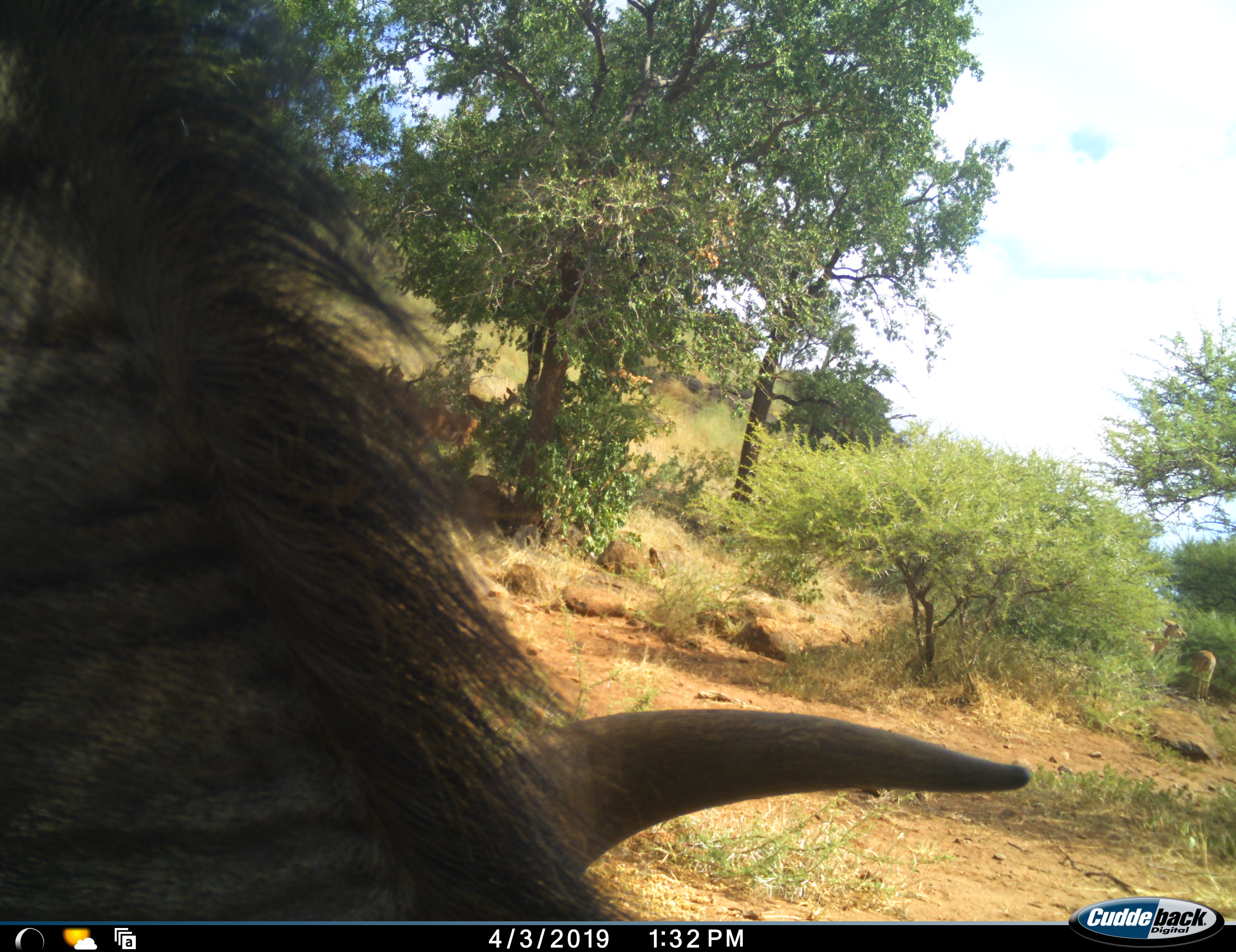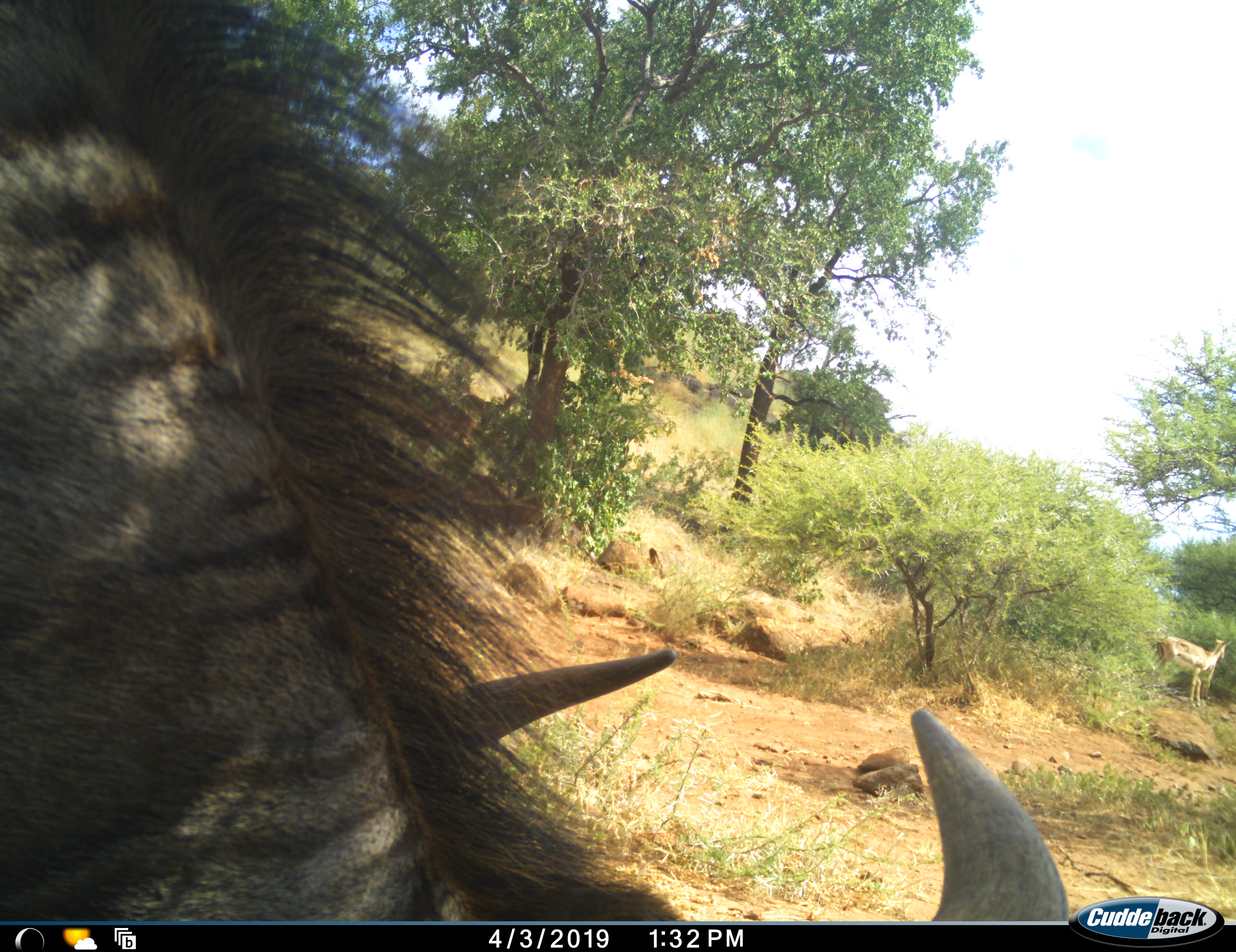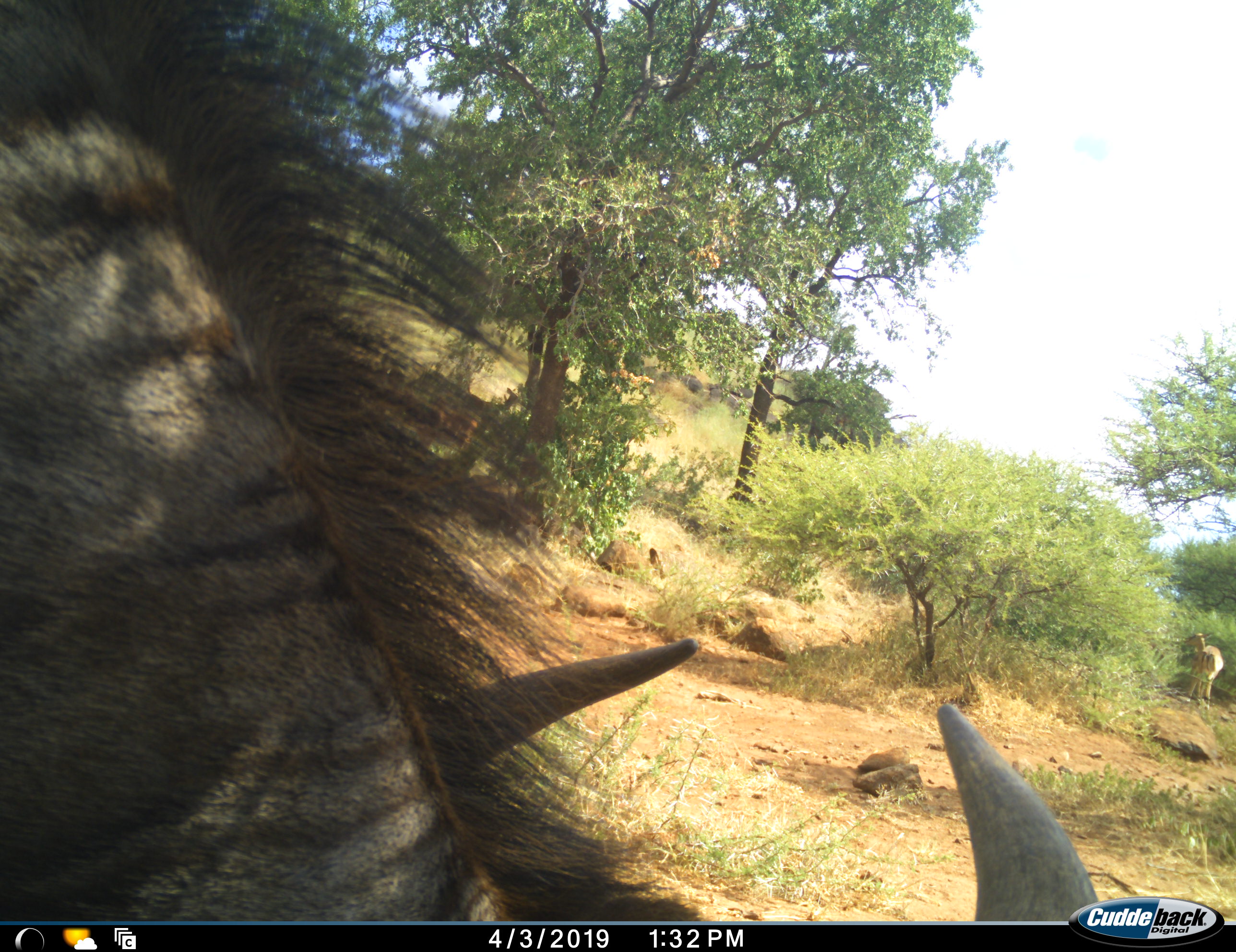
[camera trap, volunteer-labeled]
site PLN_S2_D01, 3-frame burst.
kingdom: Animalia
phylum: Chordata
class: Mammalia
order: Artiodactyla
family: Bovidae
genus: Aepyceros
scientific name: Aepyceros melampus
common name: impala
Impala (Aepyceros melampus), count 2. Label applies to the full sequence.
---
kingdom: Animalia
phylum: Chordata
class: Mammalia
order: Artiodactyla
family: Bovidae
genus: Connochaetes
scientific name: Connochaetes taurinus taurinus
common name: blue wildebeest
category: wildebeestblue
Wildebeestblue (blue wildebeest) (Connochaetes taurinus taurinus), count 1. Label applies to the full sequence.